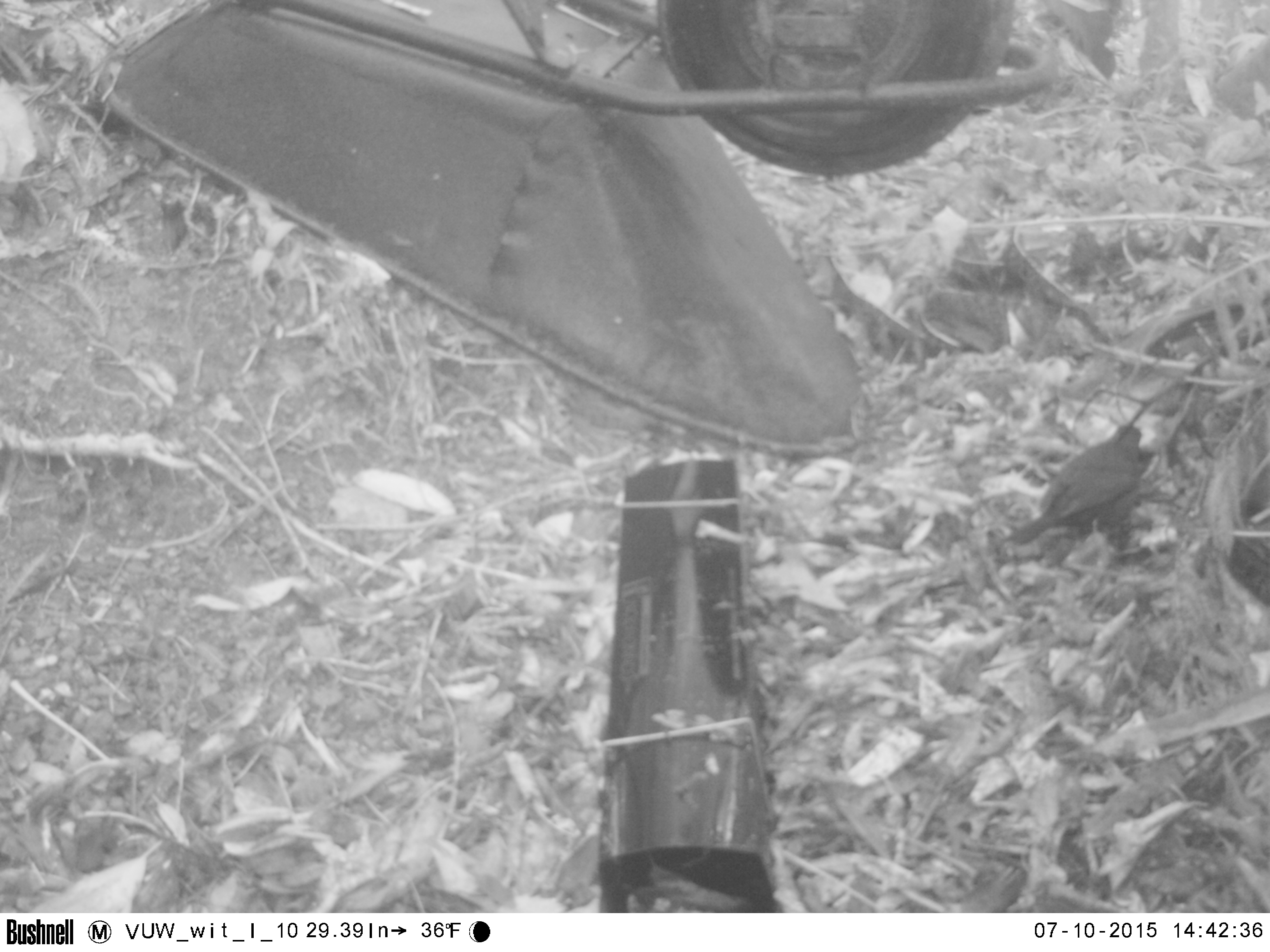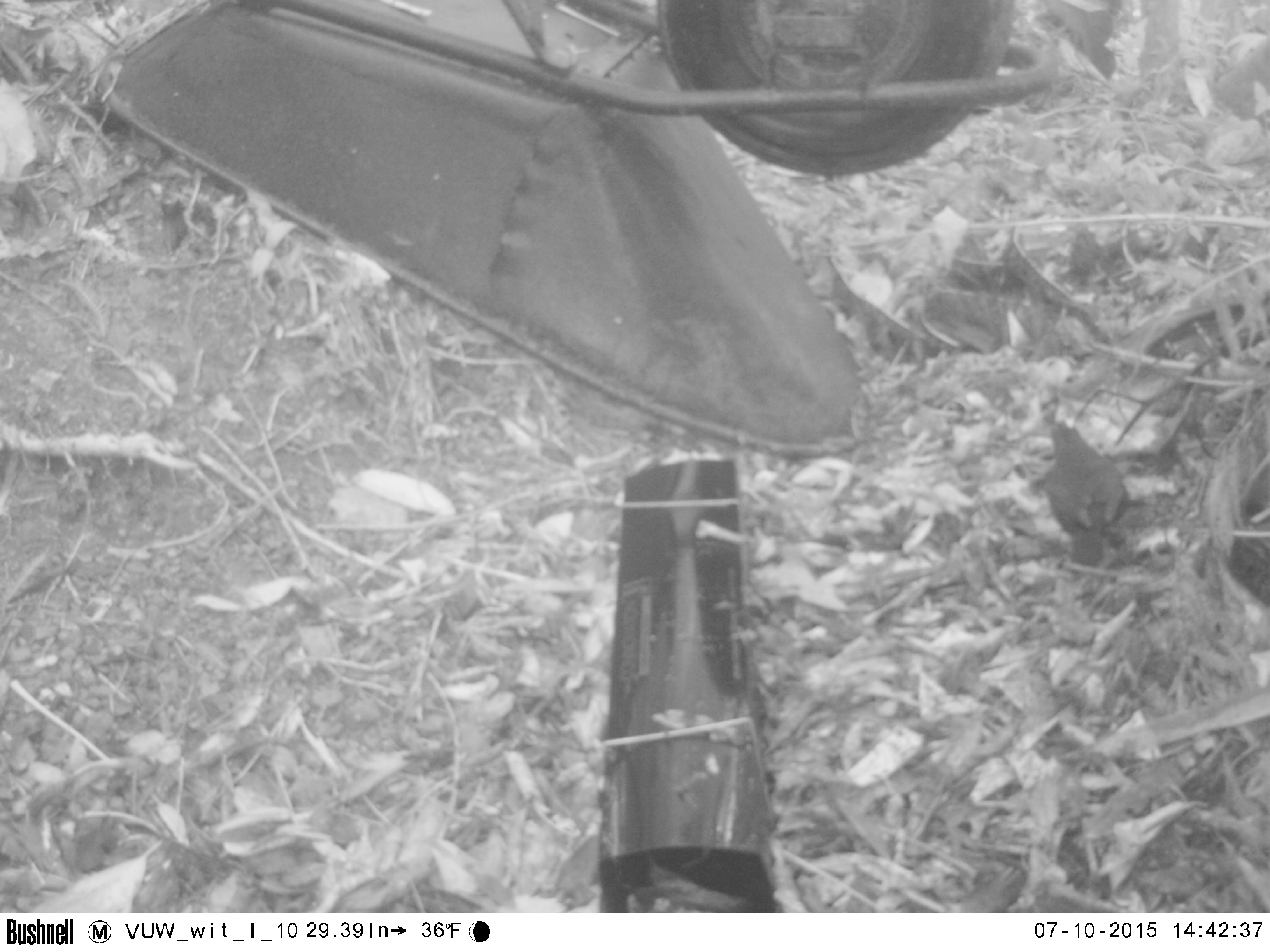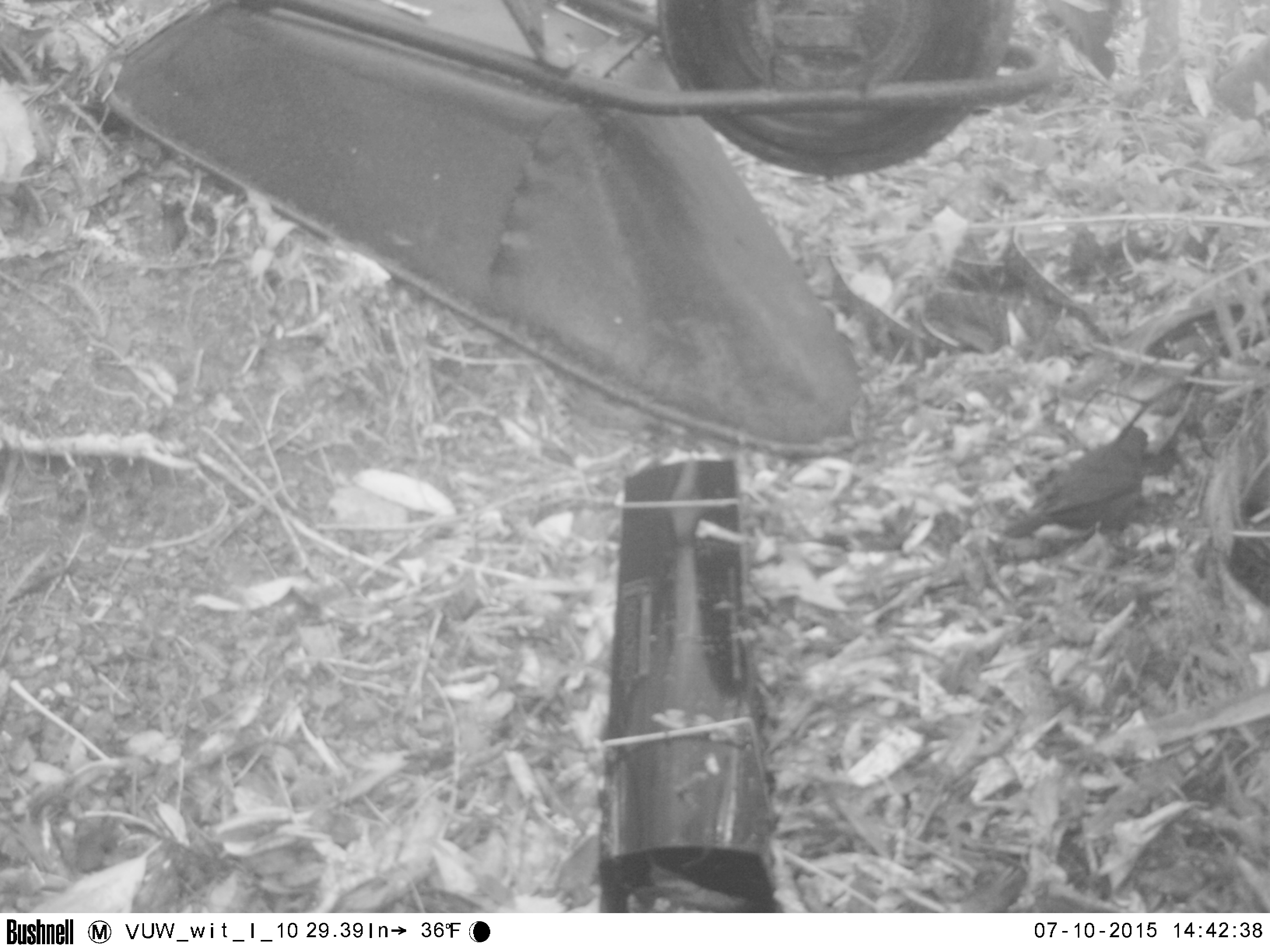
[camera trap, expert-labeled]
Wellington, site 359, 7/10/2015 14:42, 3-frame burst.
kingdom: Animalia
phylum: Chordata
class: Aves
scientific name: Aves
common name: bird